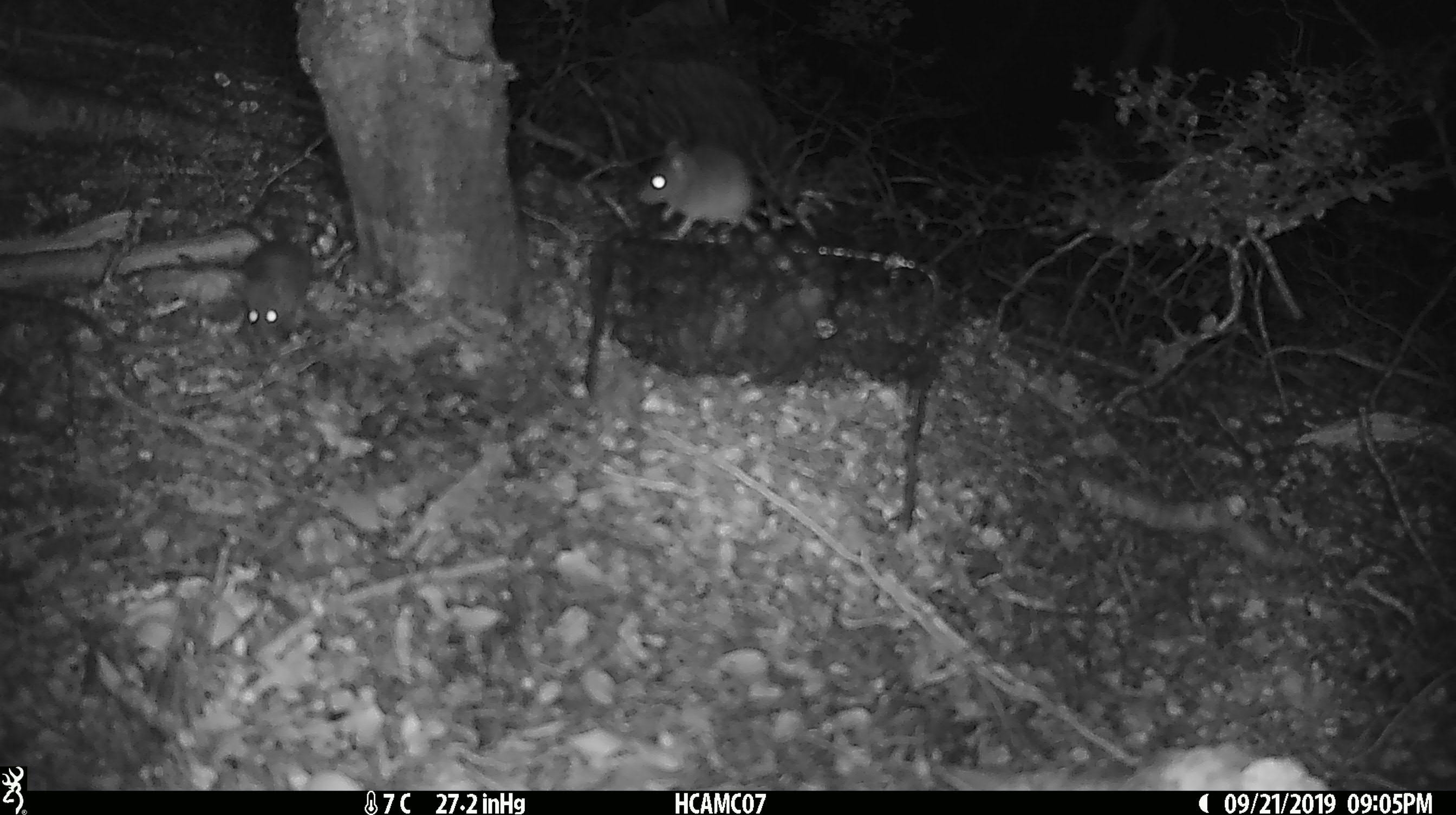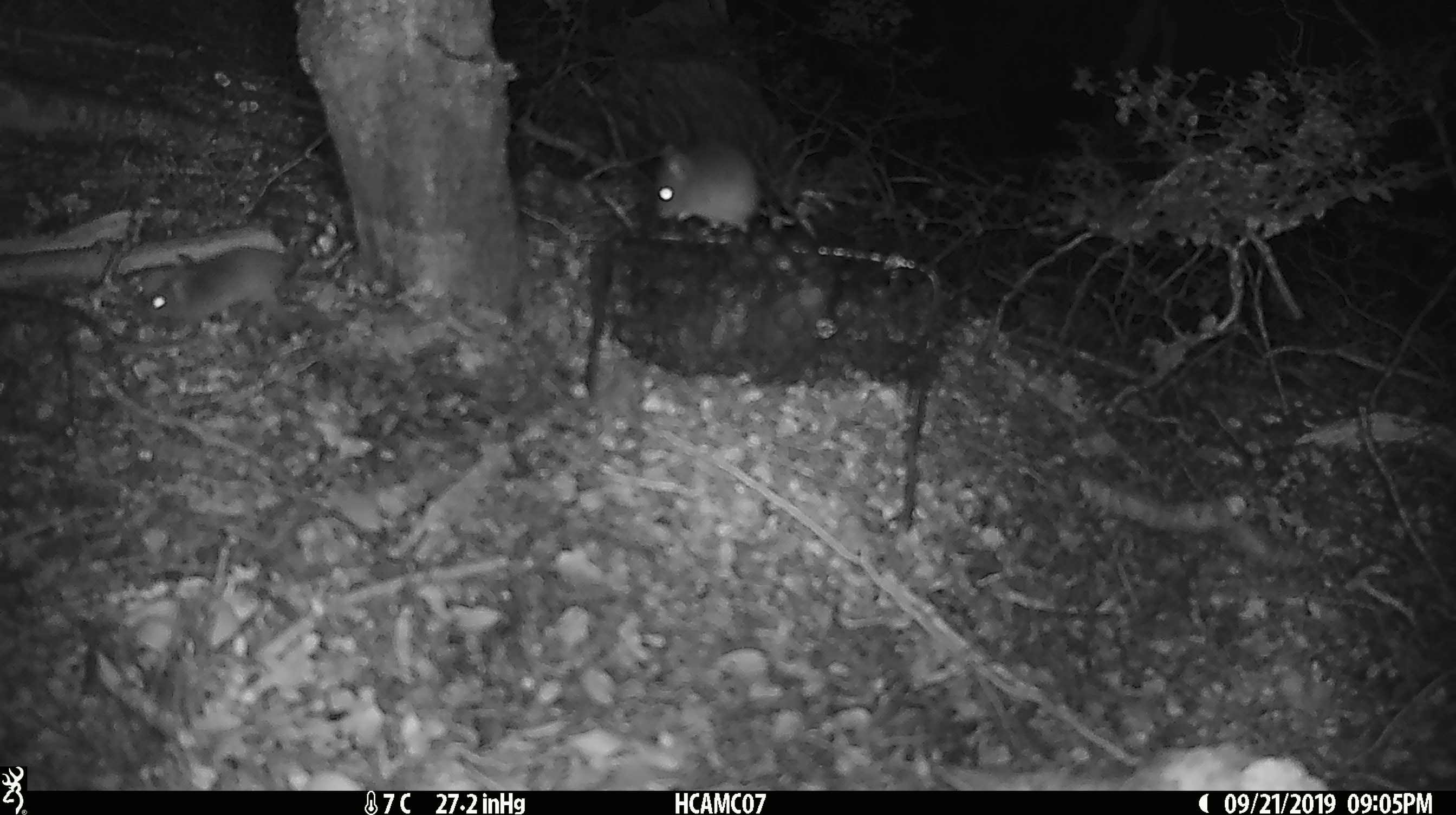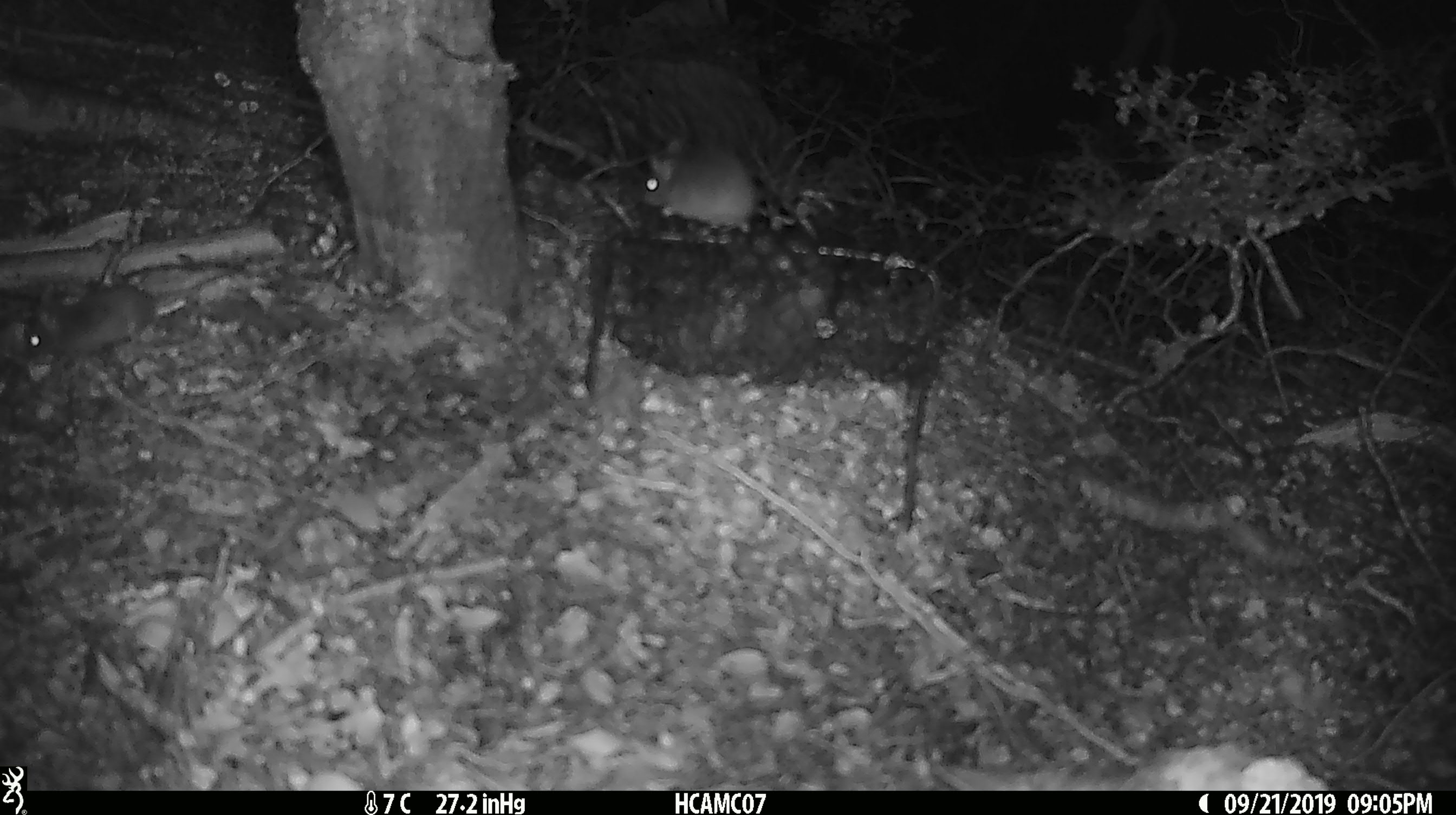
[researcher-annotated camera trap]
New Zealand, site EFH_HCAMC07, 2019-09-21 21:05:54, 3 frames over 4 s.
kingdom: Animalia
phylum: Chordata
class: Mammalia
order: Rodentia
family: Muridae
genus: Mus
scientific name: Mus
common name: mouse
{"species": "mouse (Mus)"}